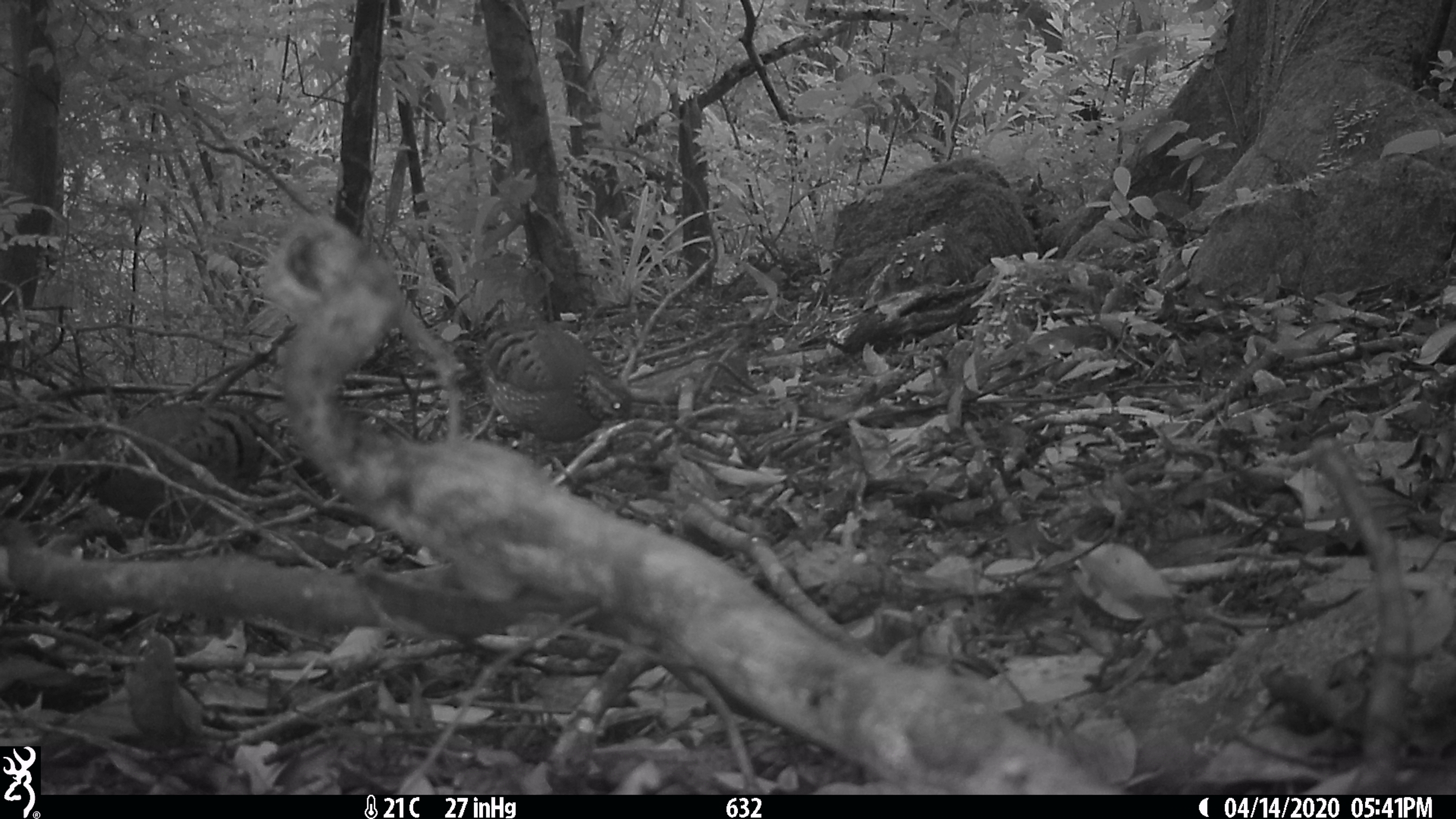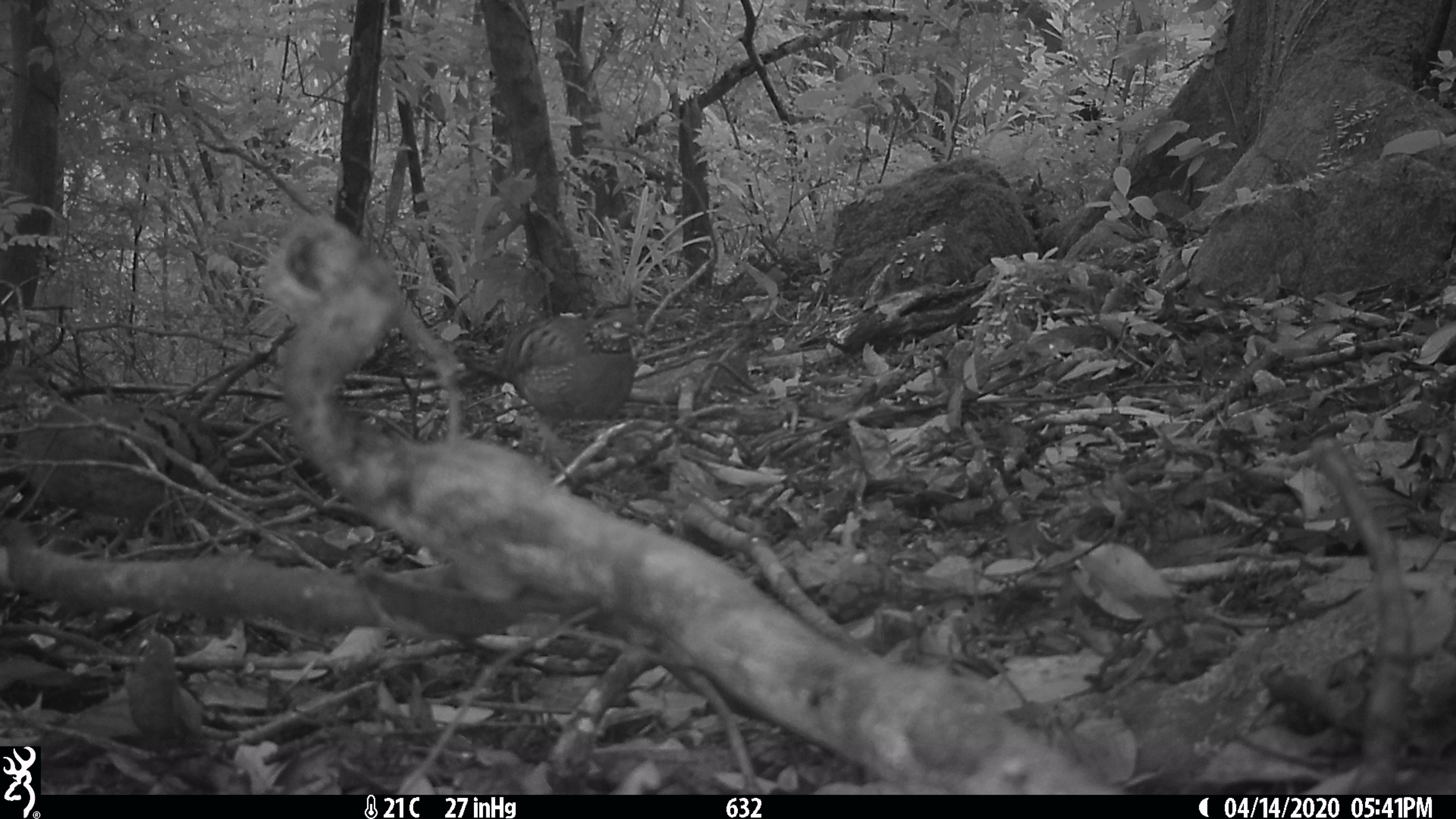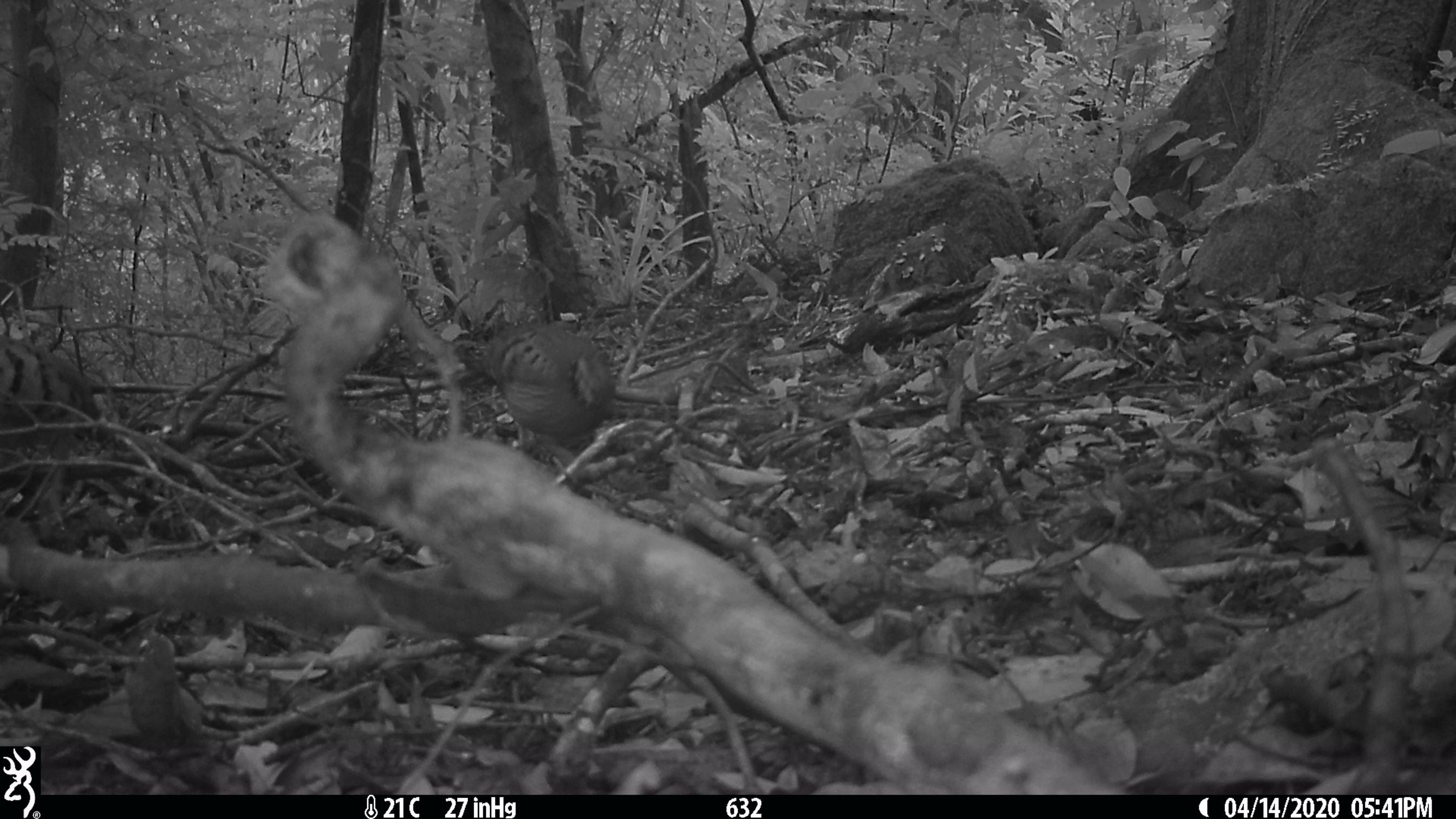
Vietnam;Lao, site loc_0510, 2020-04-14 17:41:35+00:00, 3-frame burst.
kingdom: Animalia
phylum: Chordata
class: Aves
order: Galliformes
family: Phasianidae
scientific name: Phasianidae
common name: partridge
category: unidentified partridge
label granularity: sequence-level